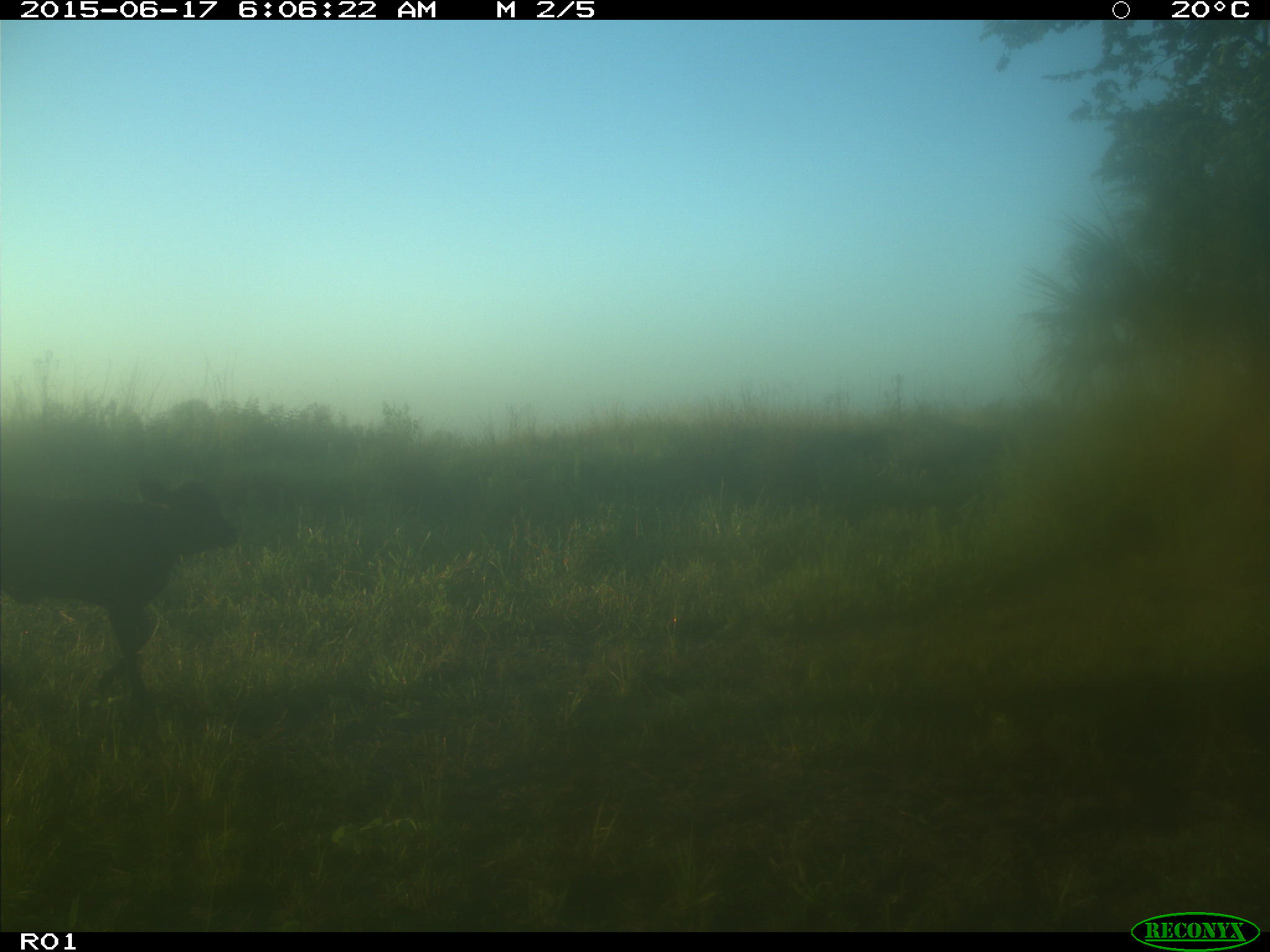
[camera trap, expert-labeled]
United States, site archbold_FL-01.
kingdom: Animalia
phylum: Chordata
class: Mammalia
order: Artiodactyla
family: Bovidae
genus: Bos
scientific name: Bos taurus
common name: domestic cow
Bos taurus (domestic cow).